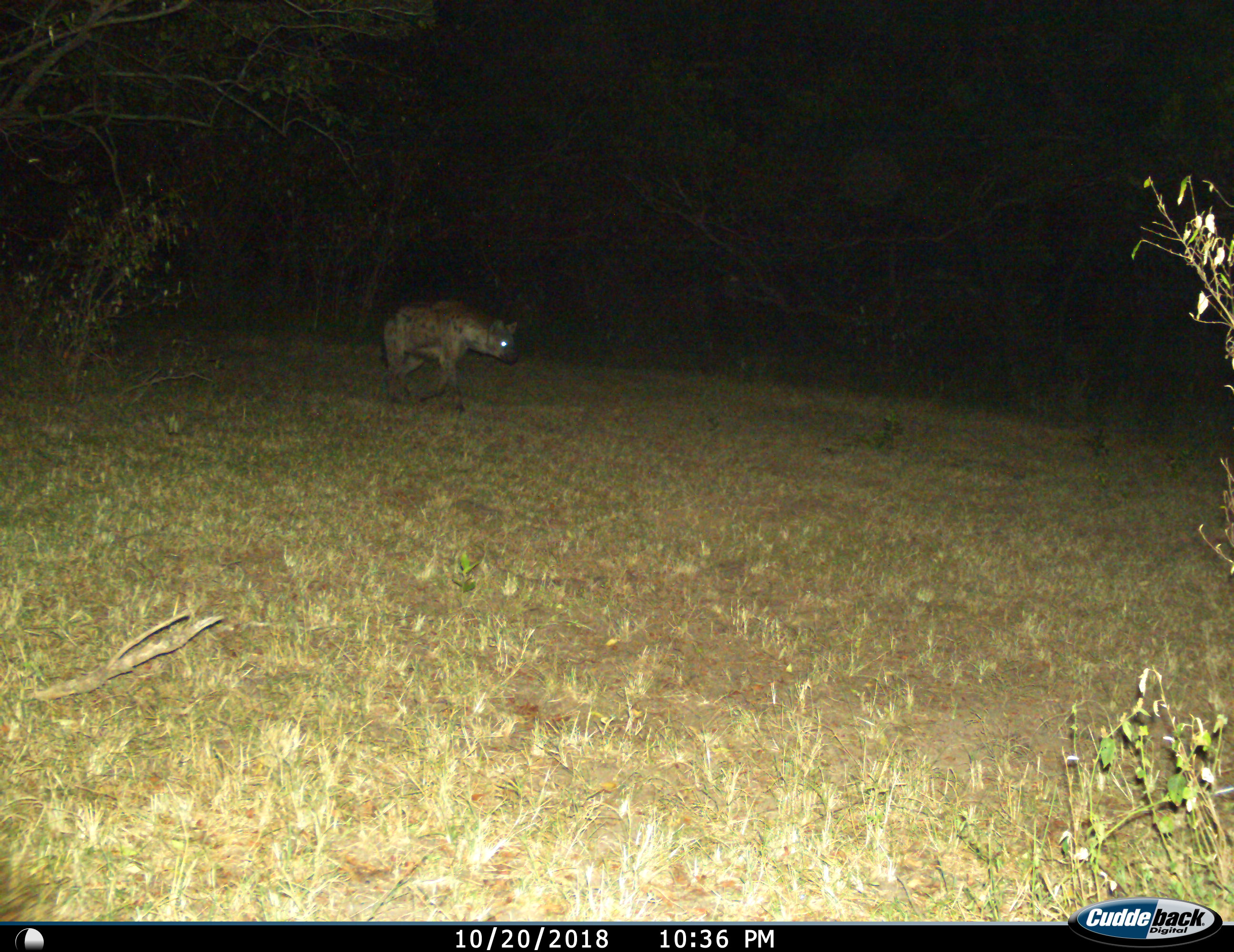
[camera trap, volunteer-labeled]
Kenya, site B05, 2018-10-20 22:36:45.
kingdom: Animalia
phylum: Chordata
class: Mammalia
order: Carnivora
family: Hyaenidae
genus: Crocuta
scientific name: Crocuta crocuta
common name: spotted hyena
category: hyenaspotted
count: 1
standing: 11%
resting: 0%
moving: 89%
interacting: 0%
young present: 0%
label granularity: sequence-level